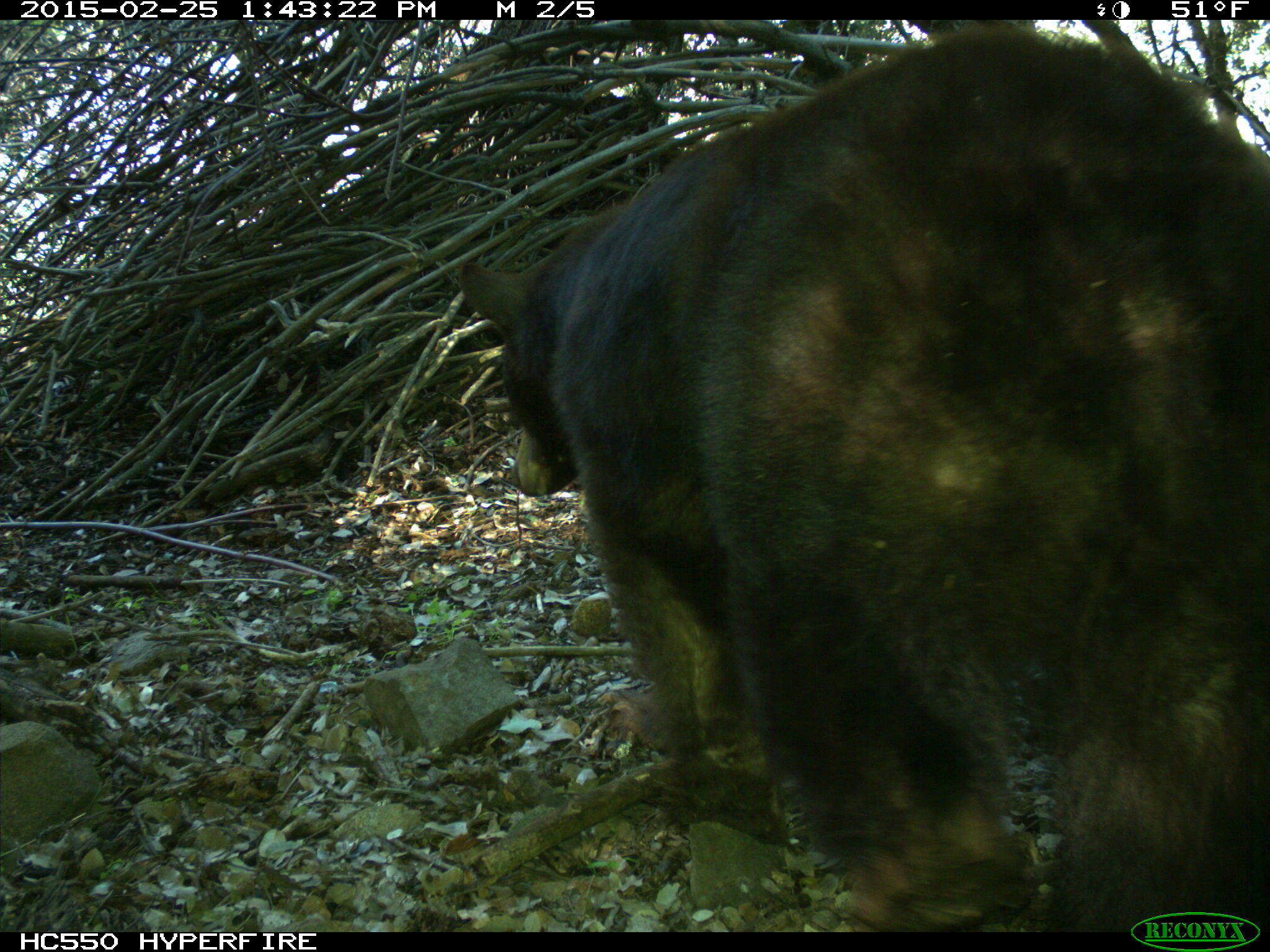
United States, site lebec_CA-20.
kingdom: Animalia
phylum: Chordata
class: Mammalia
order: Carnivora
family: Ursidae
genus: Ursus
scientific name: Ursus americanus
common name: american black bear